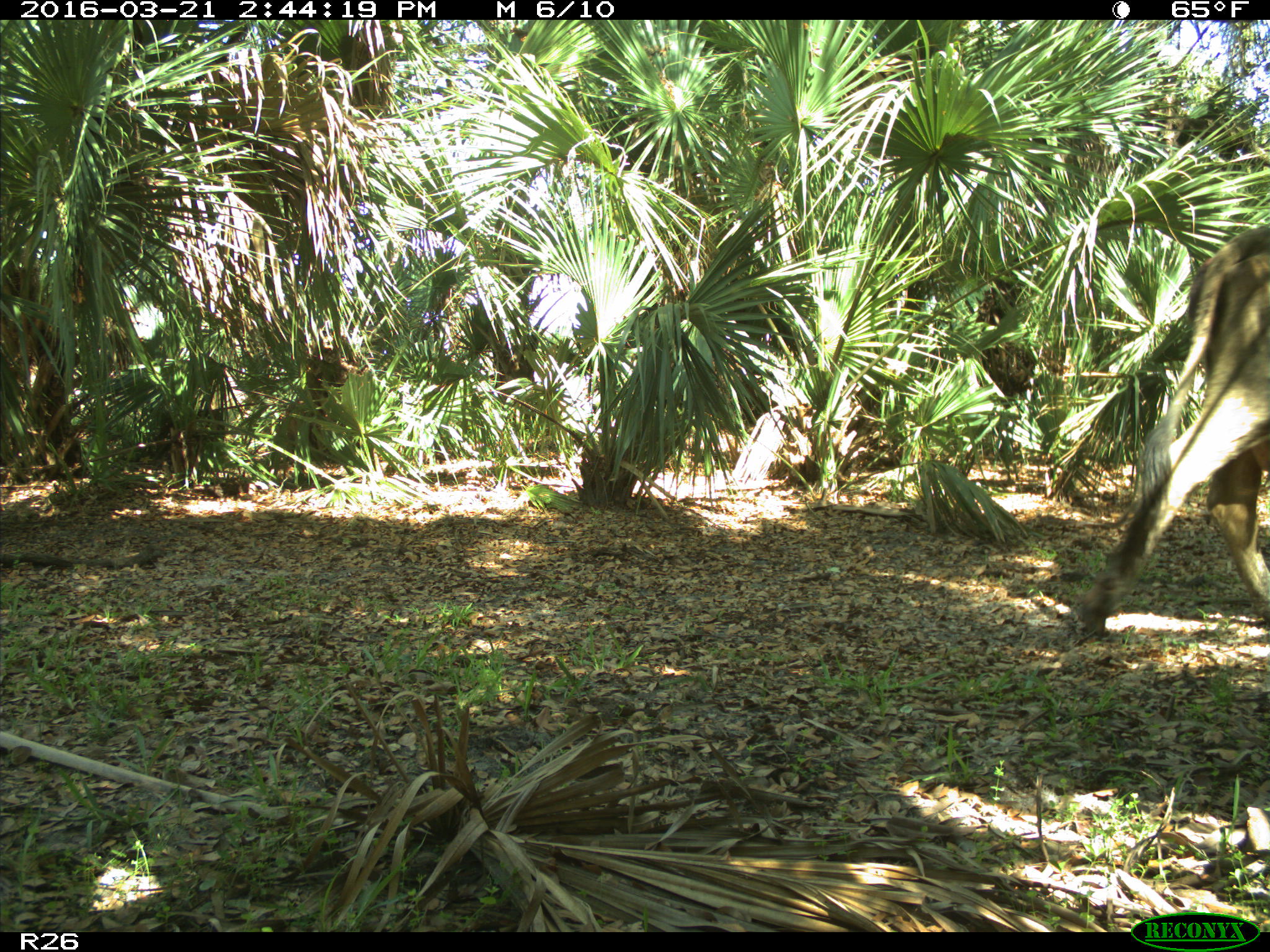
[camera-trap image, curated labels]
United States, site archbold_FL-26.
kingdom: Animalia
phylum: Chordata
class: Mammalia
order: Artiodactyla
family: Bovidae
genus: Bos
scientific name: Bos taurus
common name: domestic cow